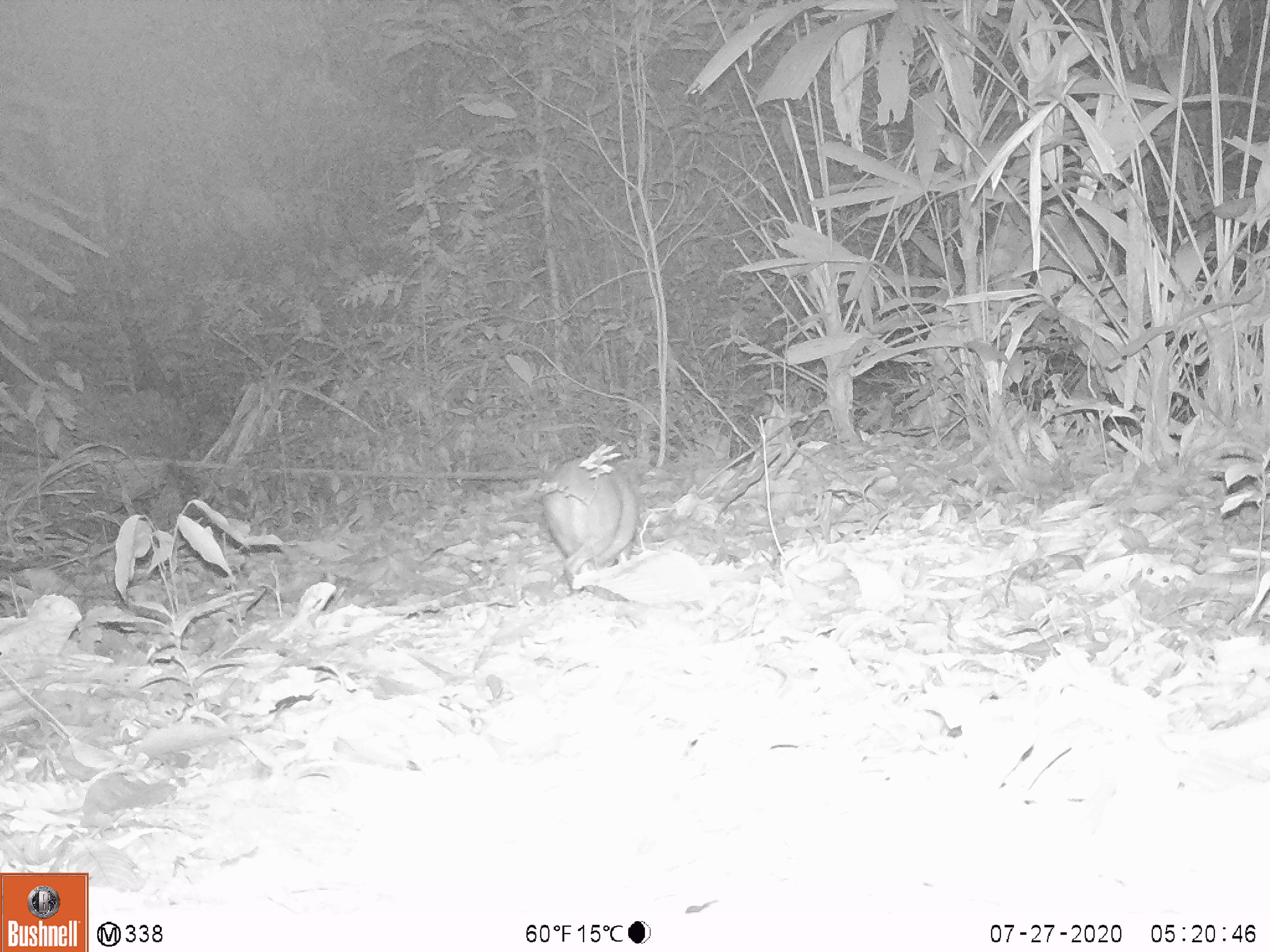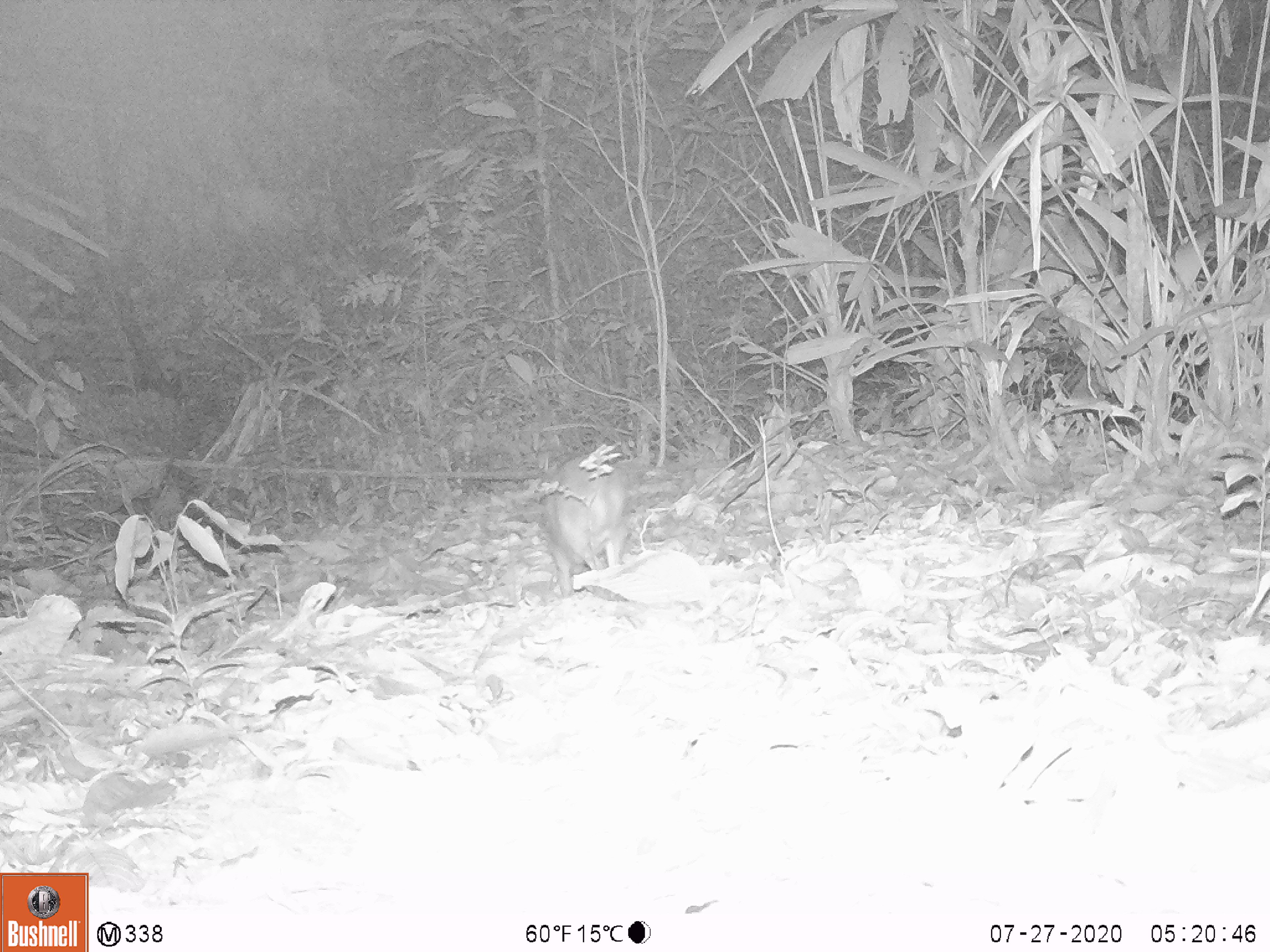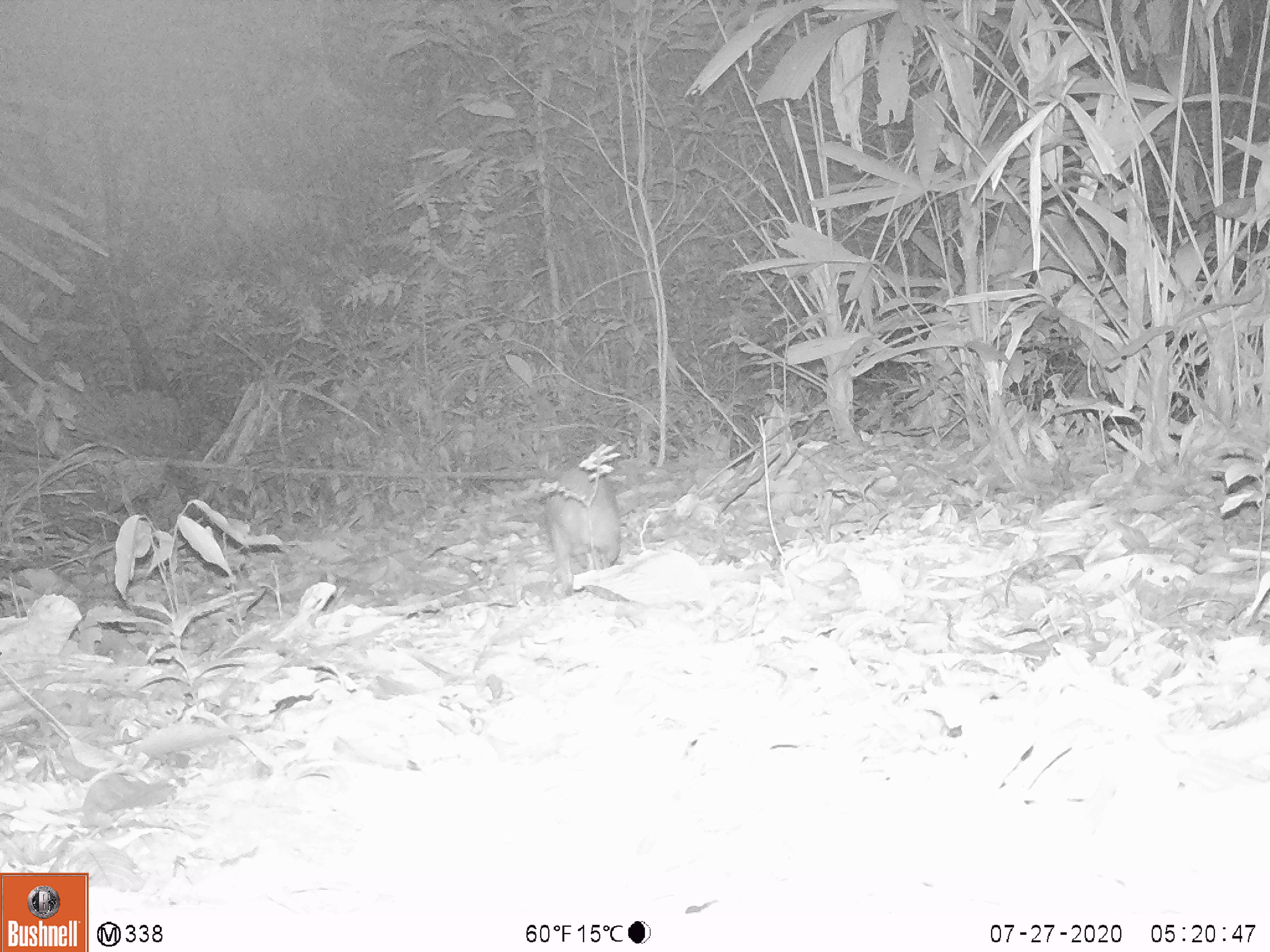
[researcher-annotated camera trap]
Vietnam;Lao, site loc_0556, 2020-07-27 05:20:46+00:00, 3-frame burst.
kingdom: Animalia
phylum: Chordata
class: Mammalia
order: Artiodactyla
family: Tragulidae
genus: Moschiola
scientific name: Moschiola meminna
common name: chevrotain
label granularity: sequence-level